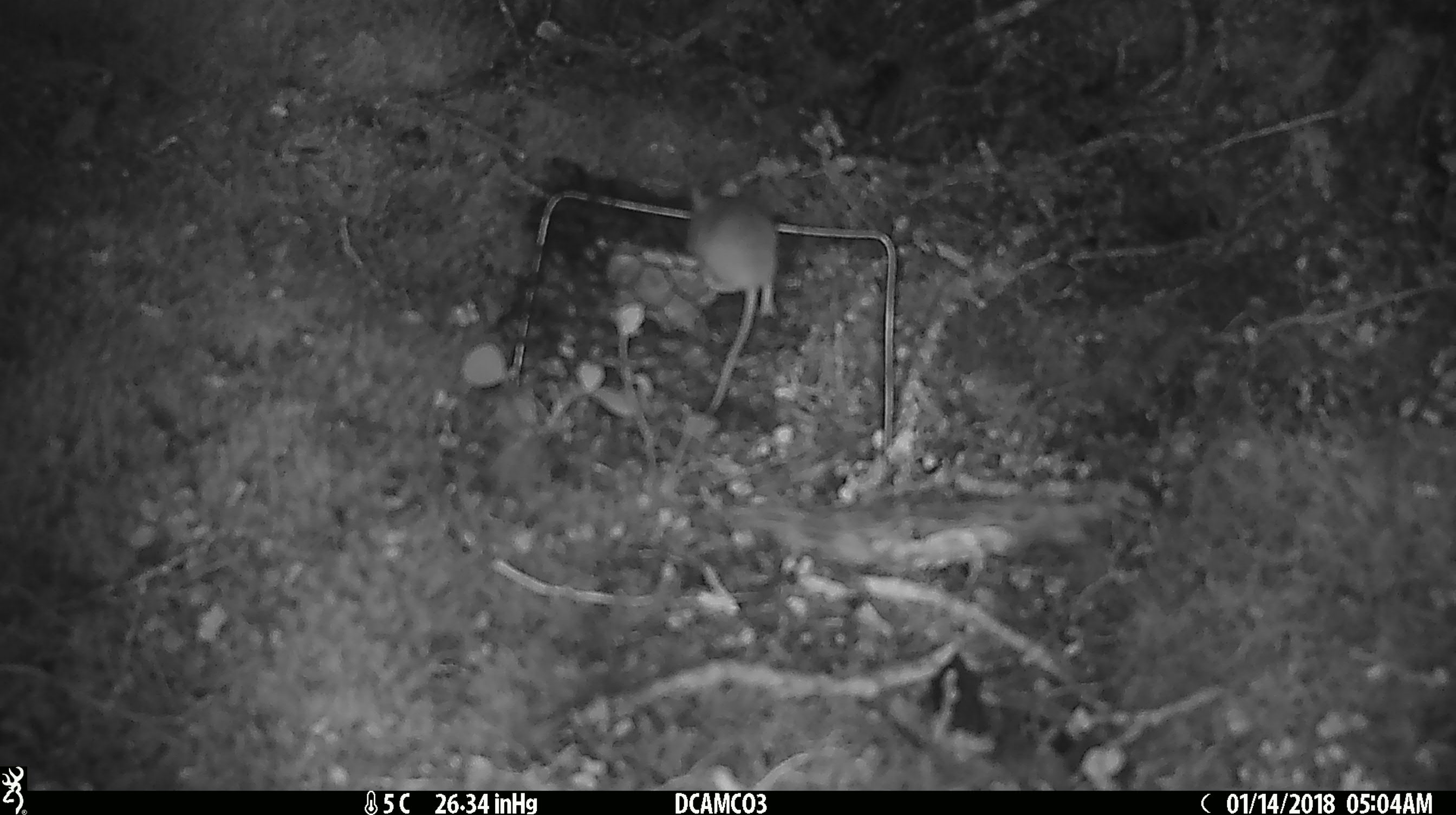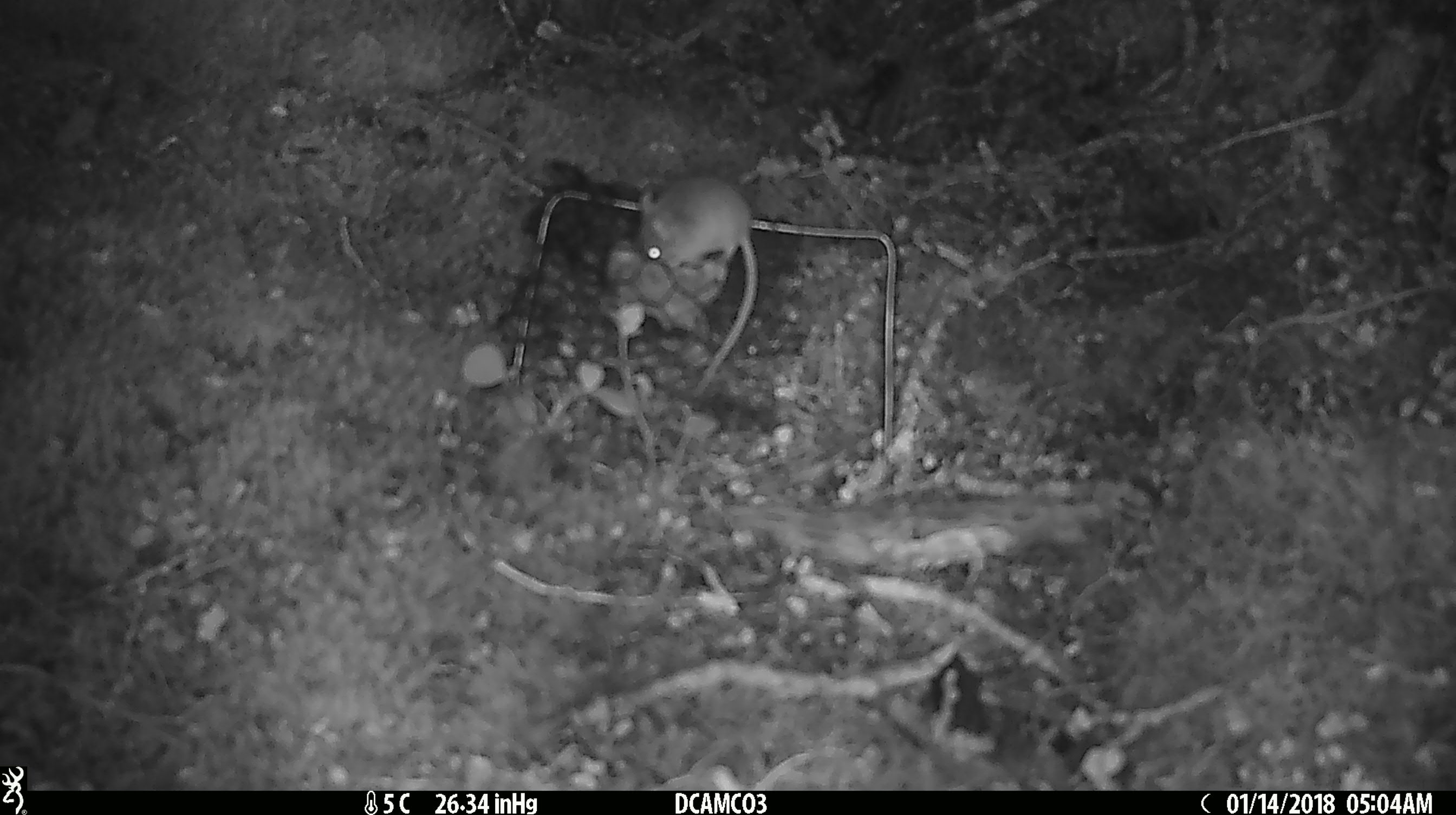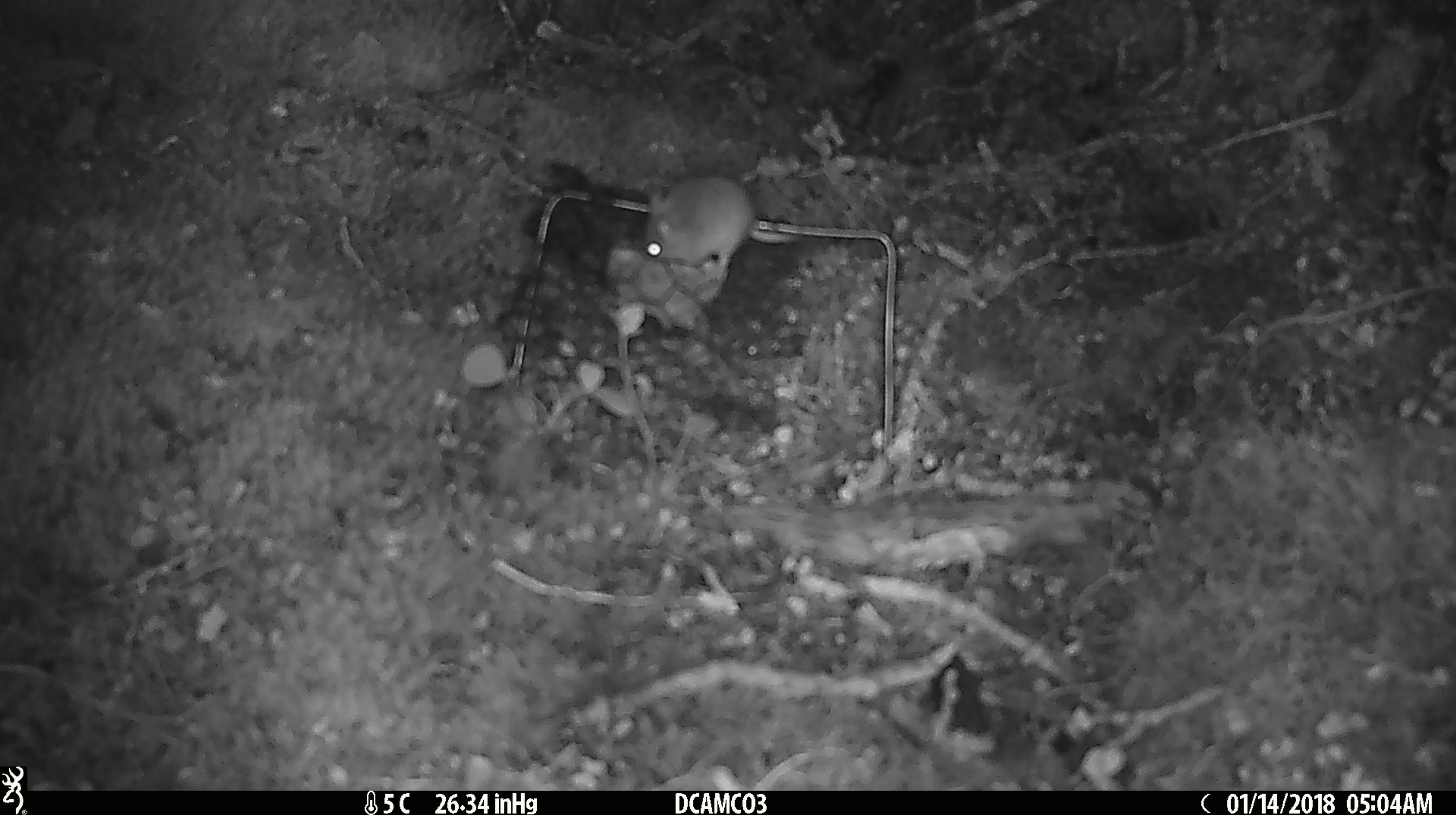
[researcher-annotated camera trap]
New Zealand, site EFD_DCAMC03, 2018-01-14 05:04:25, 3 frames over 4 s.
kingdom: Animalia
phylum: Chordata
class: Mammalia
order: Rodentia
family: Muridae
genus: Mus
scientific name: Mus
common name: mouse